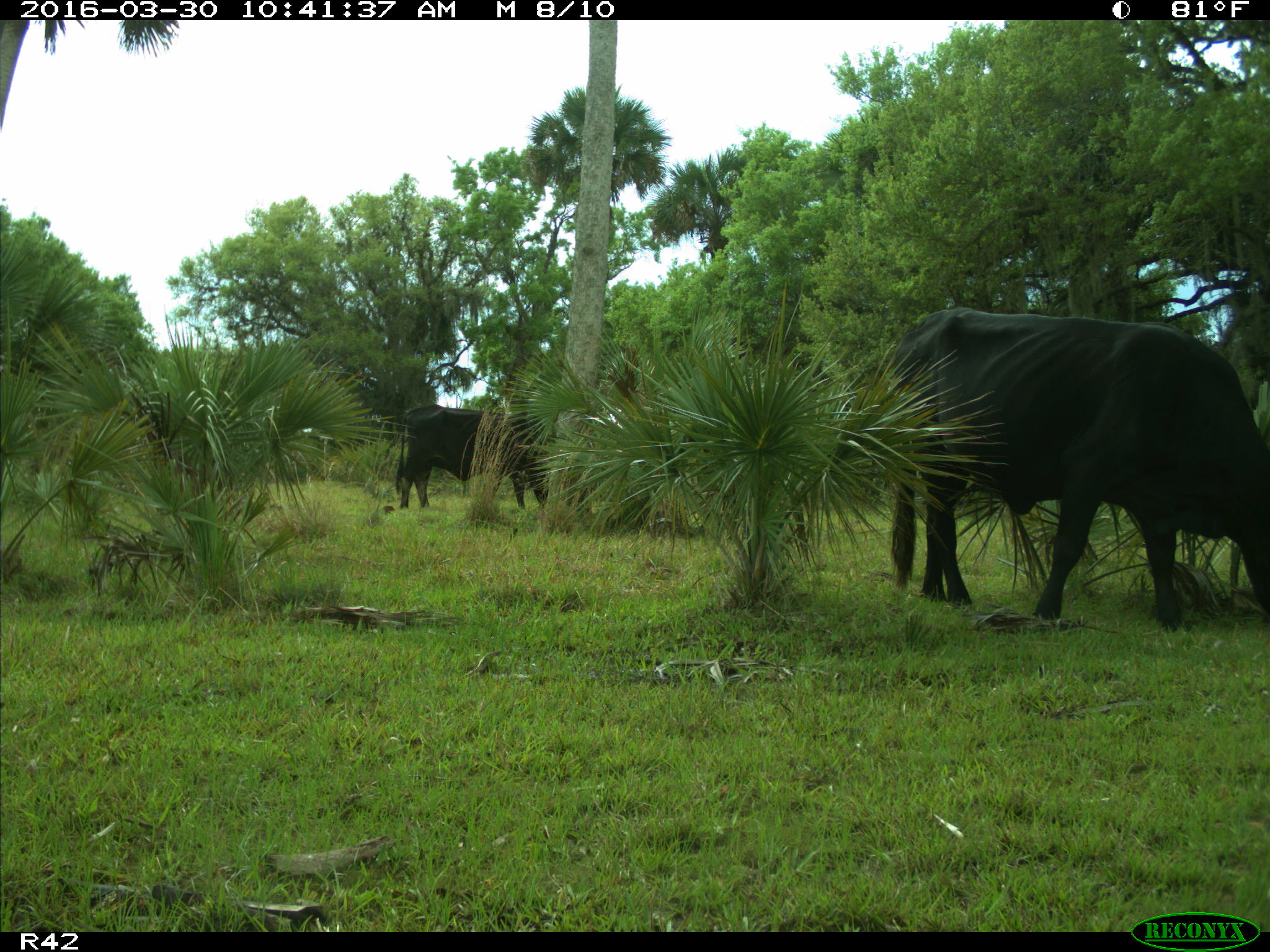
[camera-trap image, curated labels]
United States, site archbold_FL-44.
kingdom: Animalia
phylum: Chordata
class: Mammalia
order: Artiodactyla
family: Bovidae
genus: Bos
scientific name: Bos taurus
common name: domestic cow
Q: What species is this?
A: Bos taurus (domestic cow).